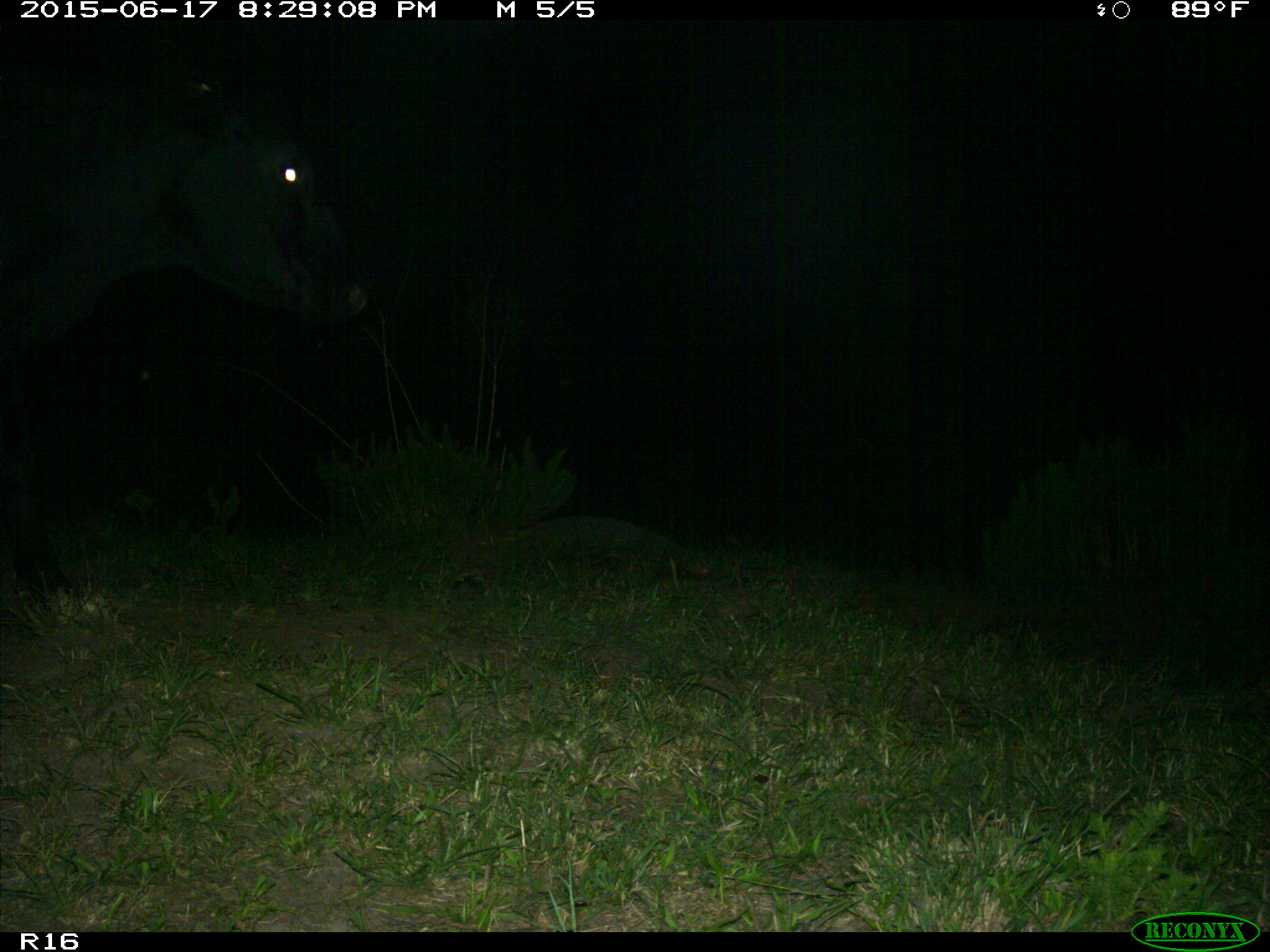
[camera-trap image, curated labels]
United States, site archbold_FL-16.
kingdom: Animalia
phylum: Chordata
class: Mammalia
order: Artiodactyla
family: Bovidae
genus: Bos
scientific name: Bos taurus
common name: domestic cow